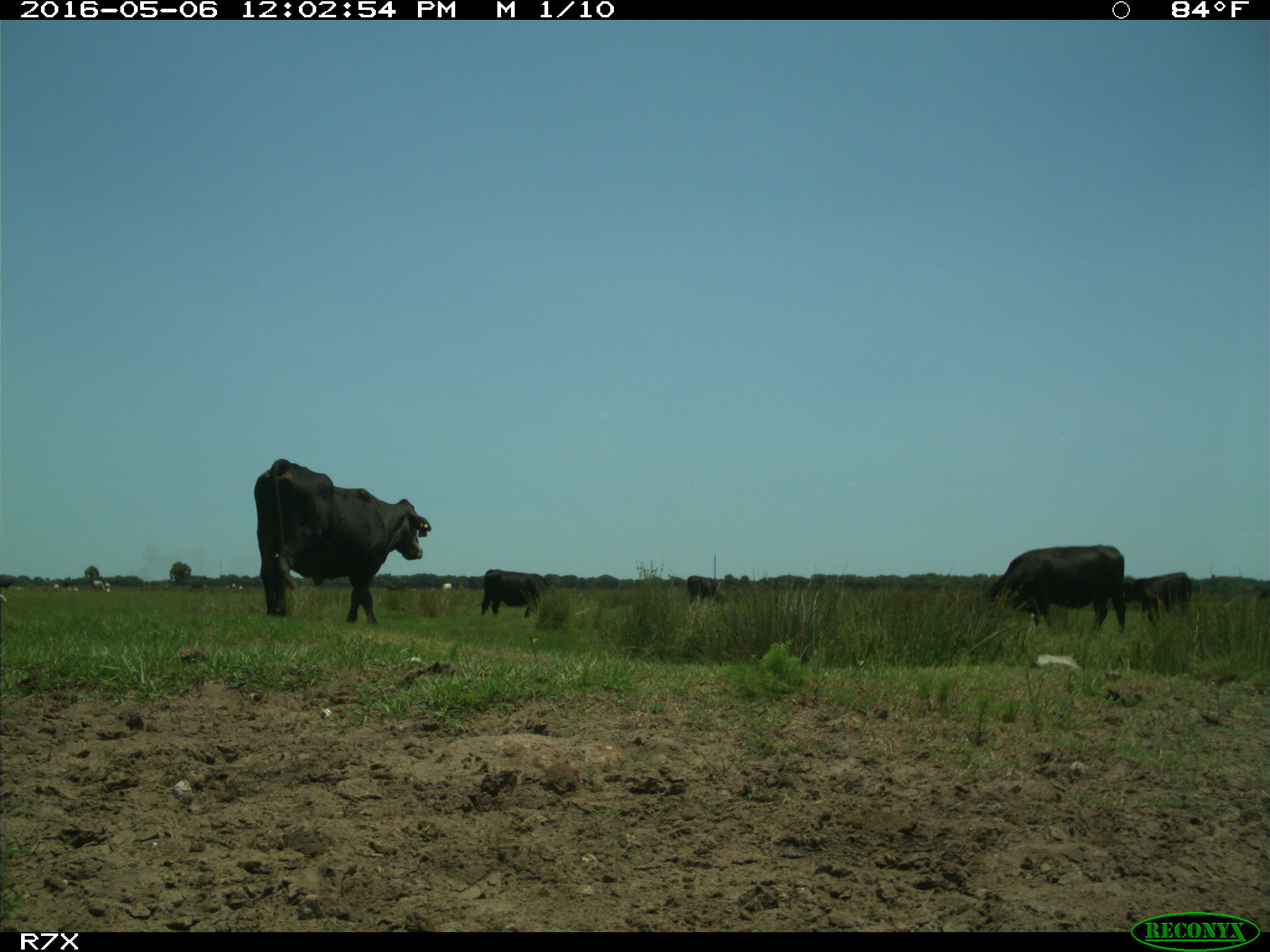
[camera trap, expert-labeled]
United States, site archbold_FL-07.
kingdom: Animalia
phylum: Chordata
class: Mammalia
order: Artiodactyla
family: Bovidae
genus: Bos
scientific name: Bos taurus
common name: domestic cow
Bos taurus (domestic cow).